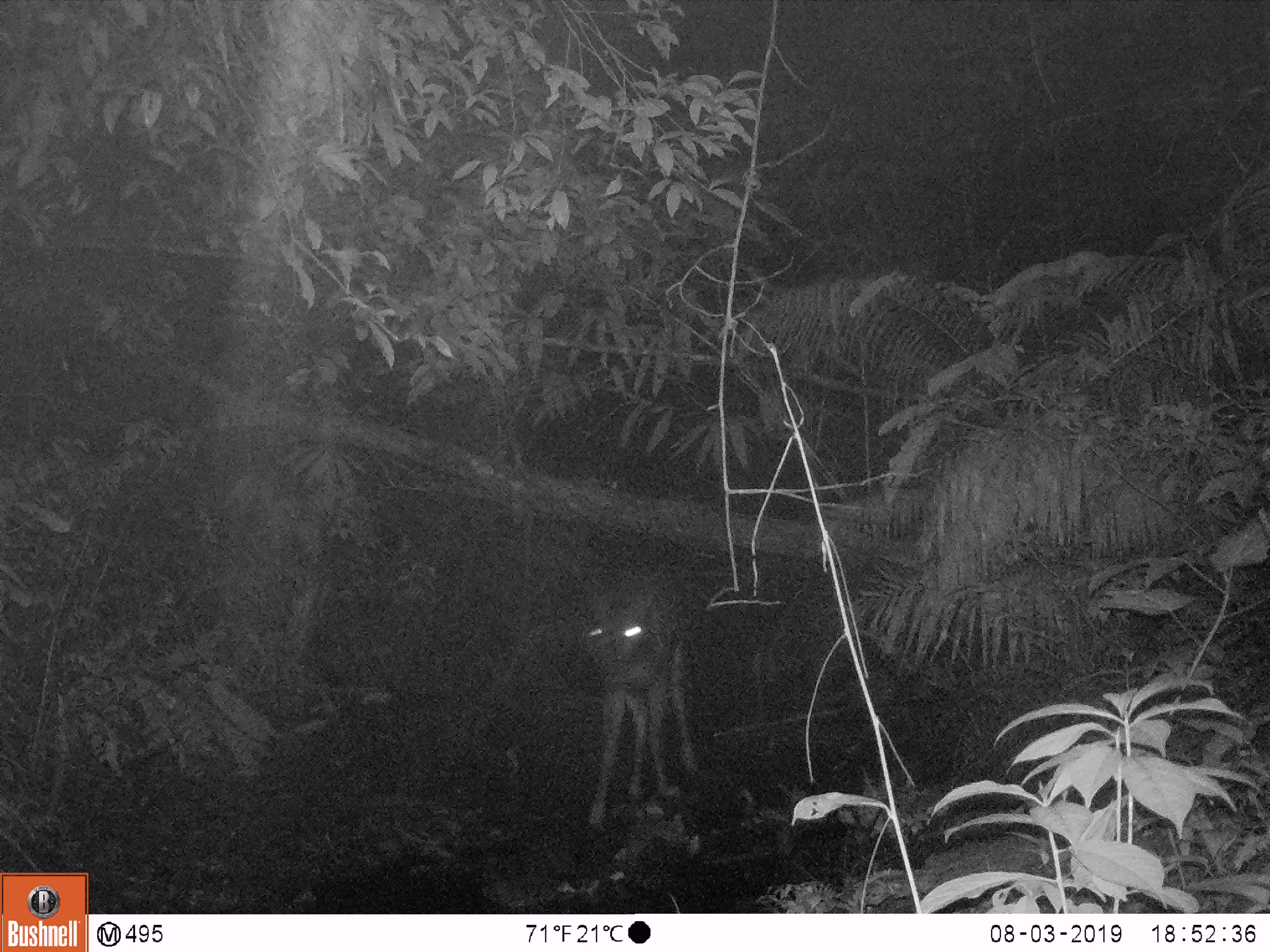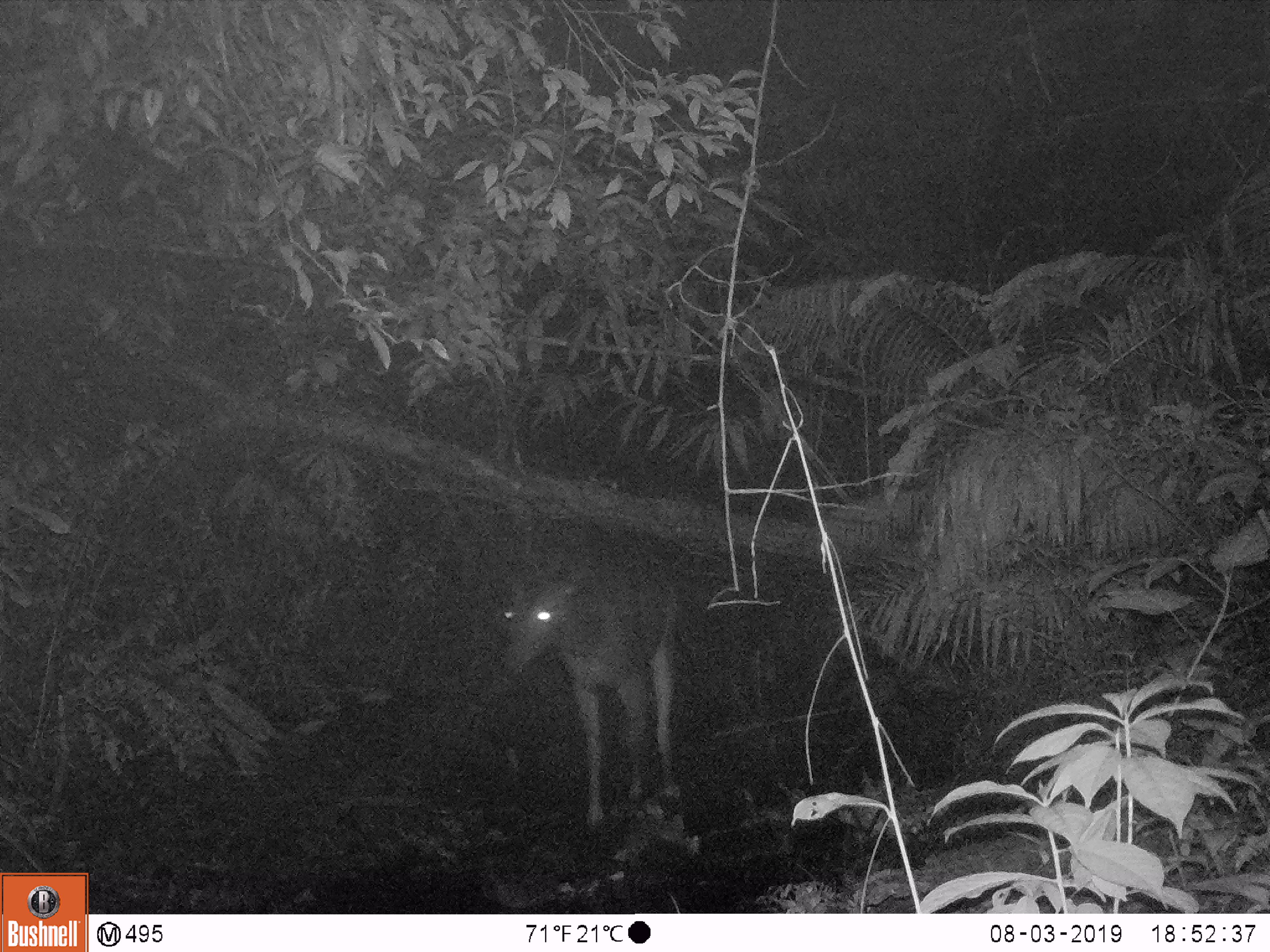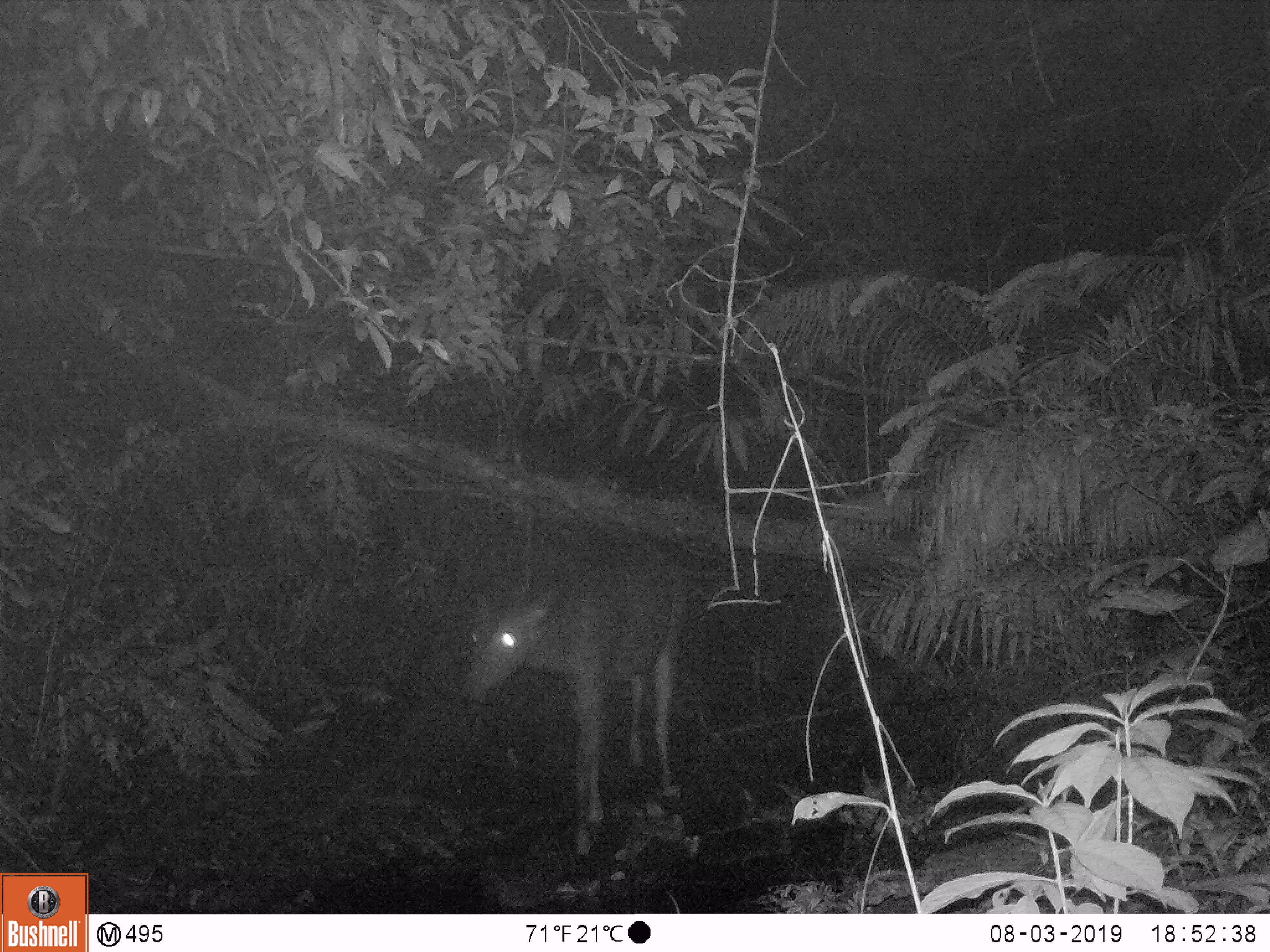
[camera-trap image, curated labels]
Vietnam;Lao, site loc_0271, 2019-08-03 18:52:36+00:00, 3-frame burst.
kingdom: Animalia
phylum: Chordata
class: Mammalia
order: Artiodactyla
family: Cervidae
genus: Rusa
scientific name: Rusa unicolor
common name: sambar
Sambar (Rusa unicolor). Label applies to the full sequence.